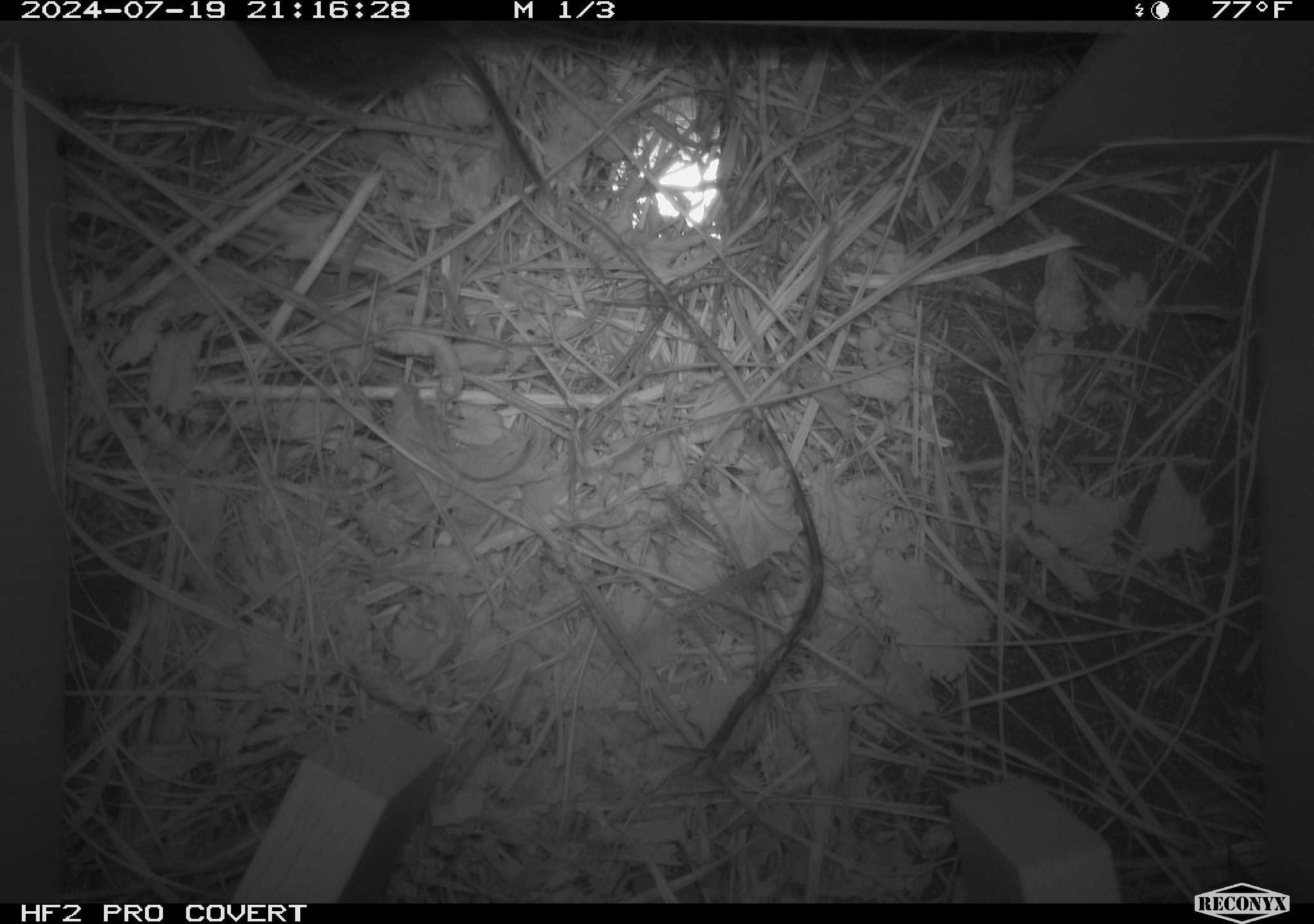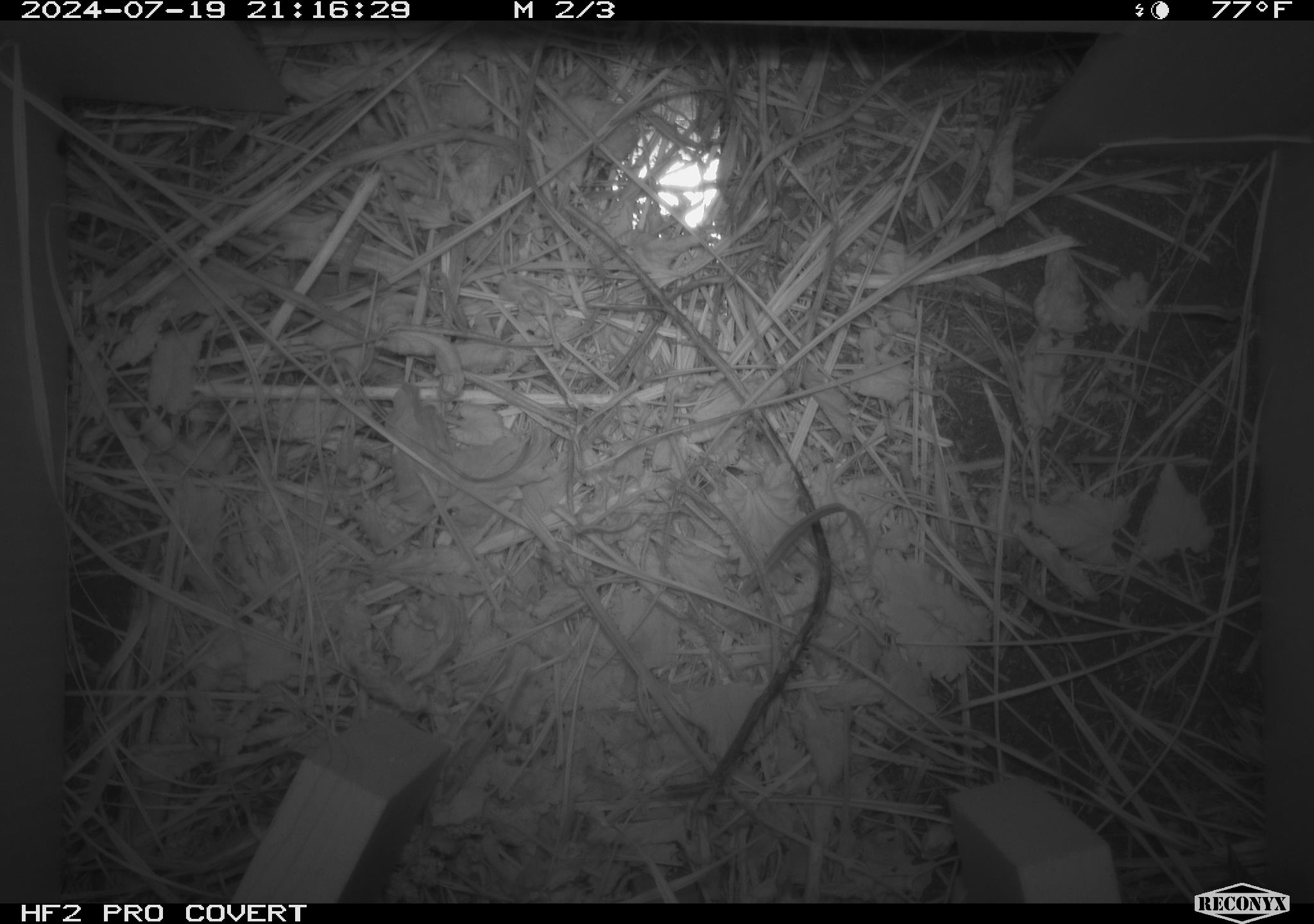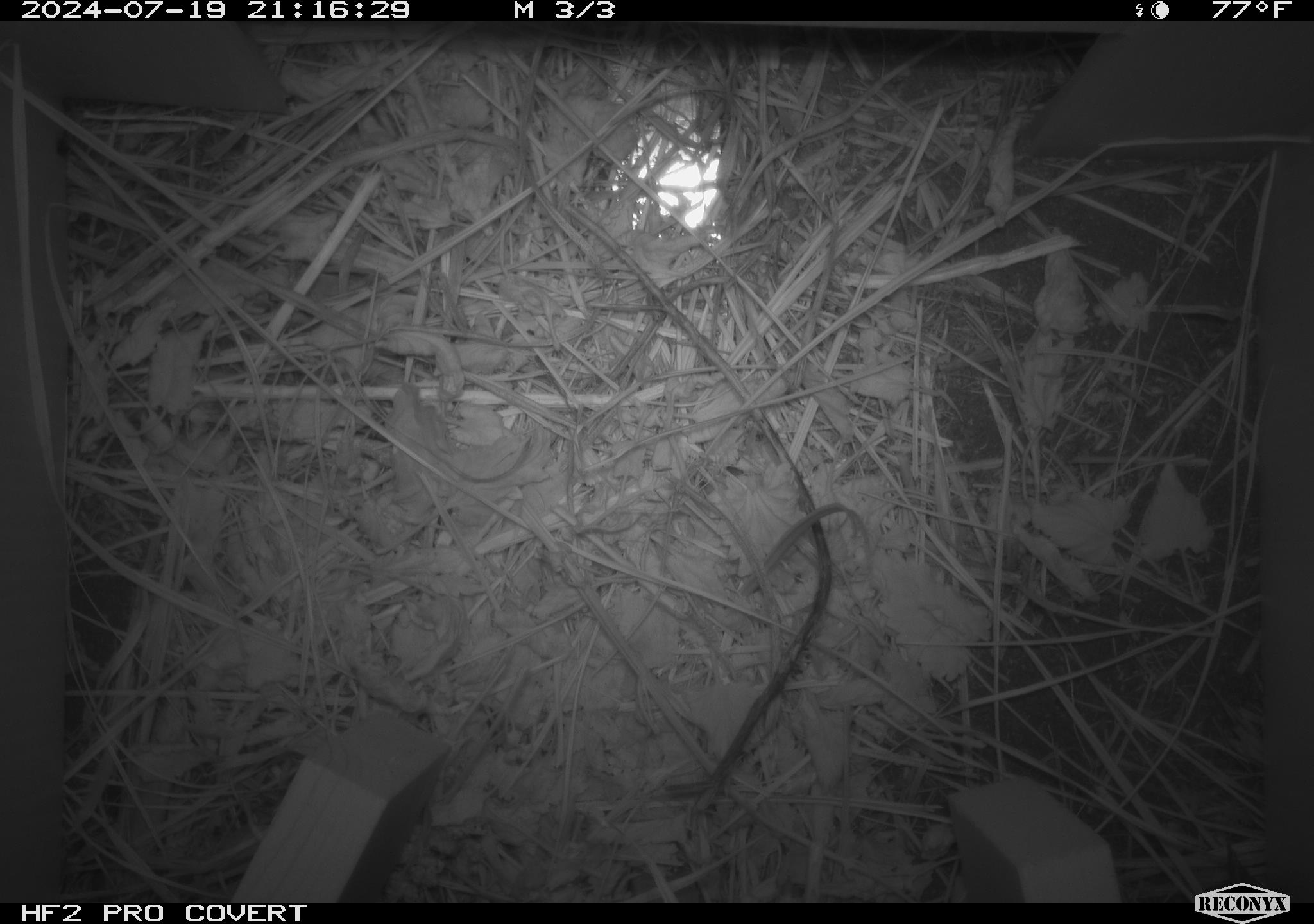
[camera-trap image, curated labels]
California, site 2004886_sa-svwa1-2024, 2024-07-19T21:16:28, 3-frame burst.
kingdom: Animalia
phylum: Chordata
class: Mammalia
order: Rodentia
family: Cricetidae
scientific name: Arvicolinae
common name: voles, lemmings, and muskrats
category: arvicolinae subfamily